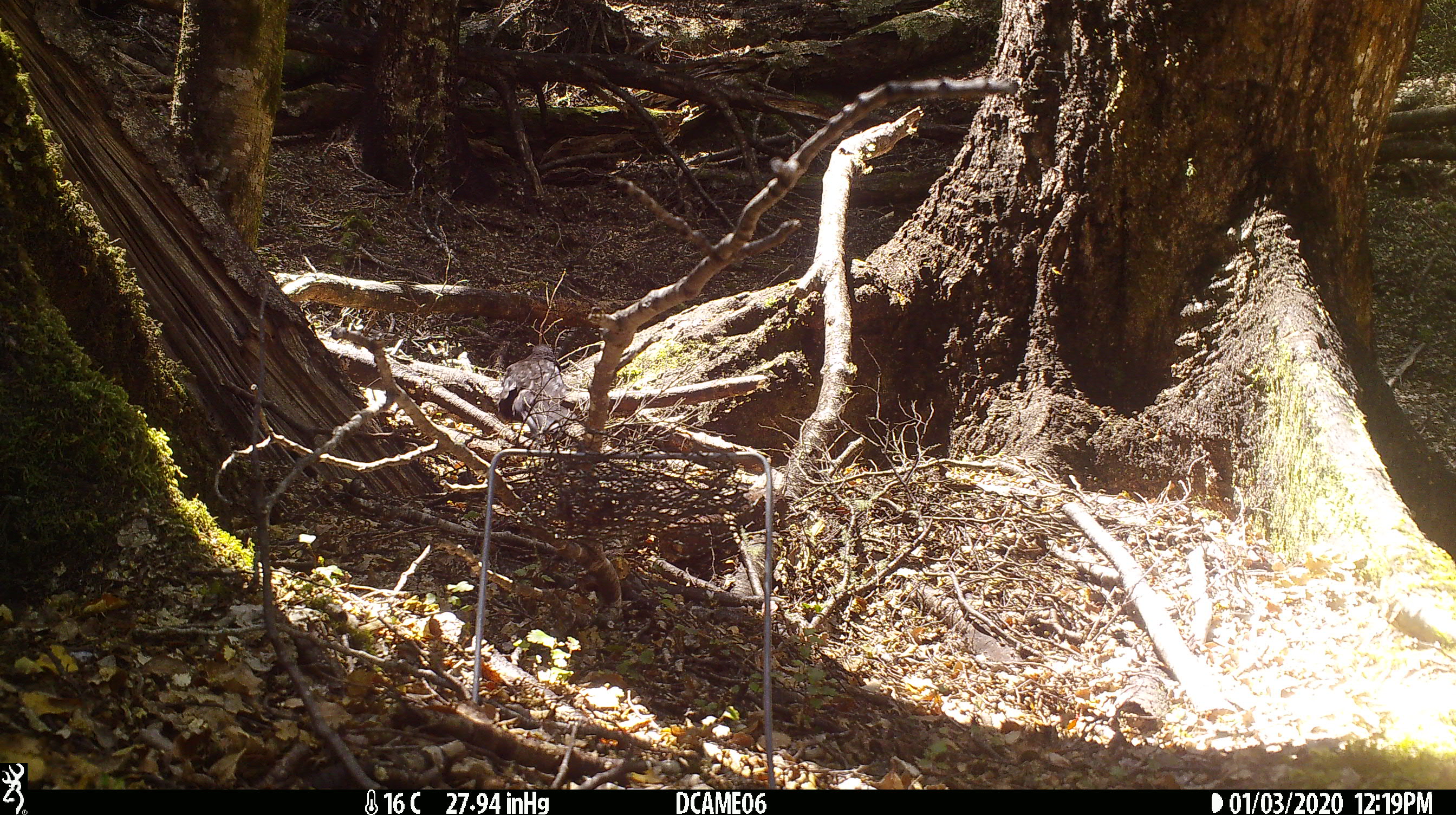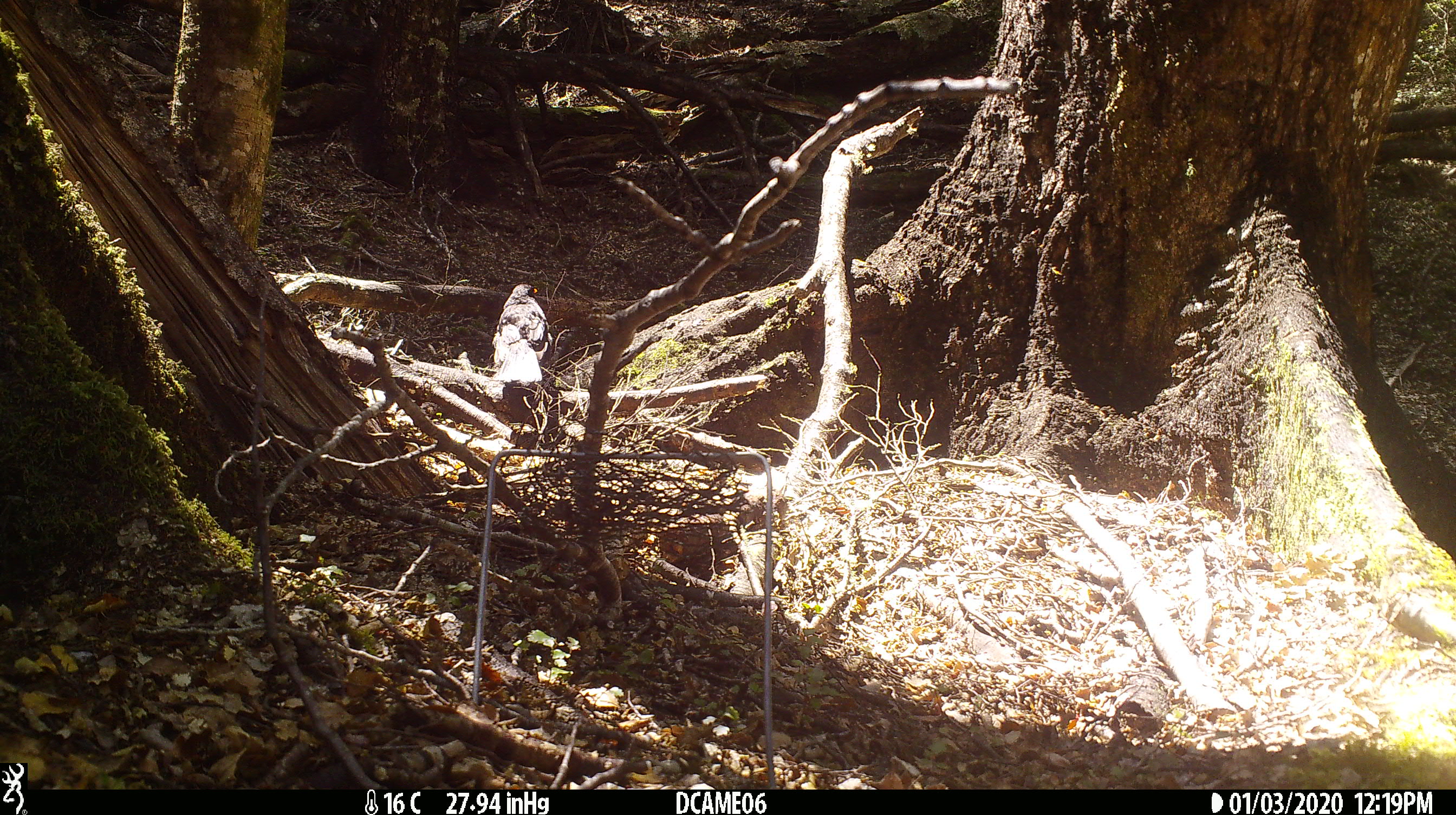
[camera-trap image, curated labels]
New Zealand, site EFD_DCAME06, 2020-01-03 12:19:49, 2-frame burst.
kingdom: Animalia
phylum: Chordata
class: Aves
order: Passeriformes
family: Turdidae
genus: Turdus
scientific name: Turdus merula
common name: eurasian blackbird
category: blackbird